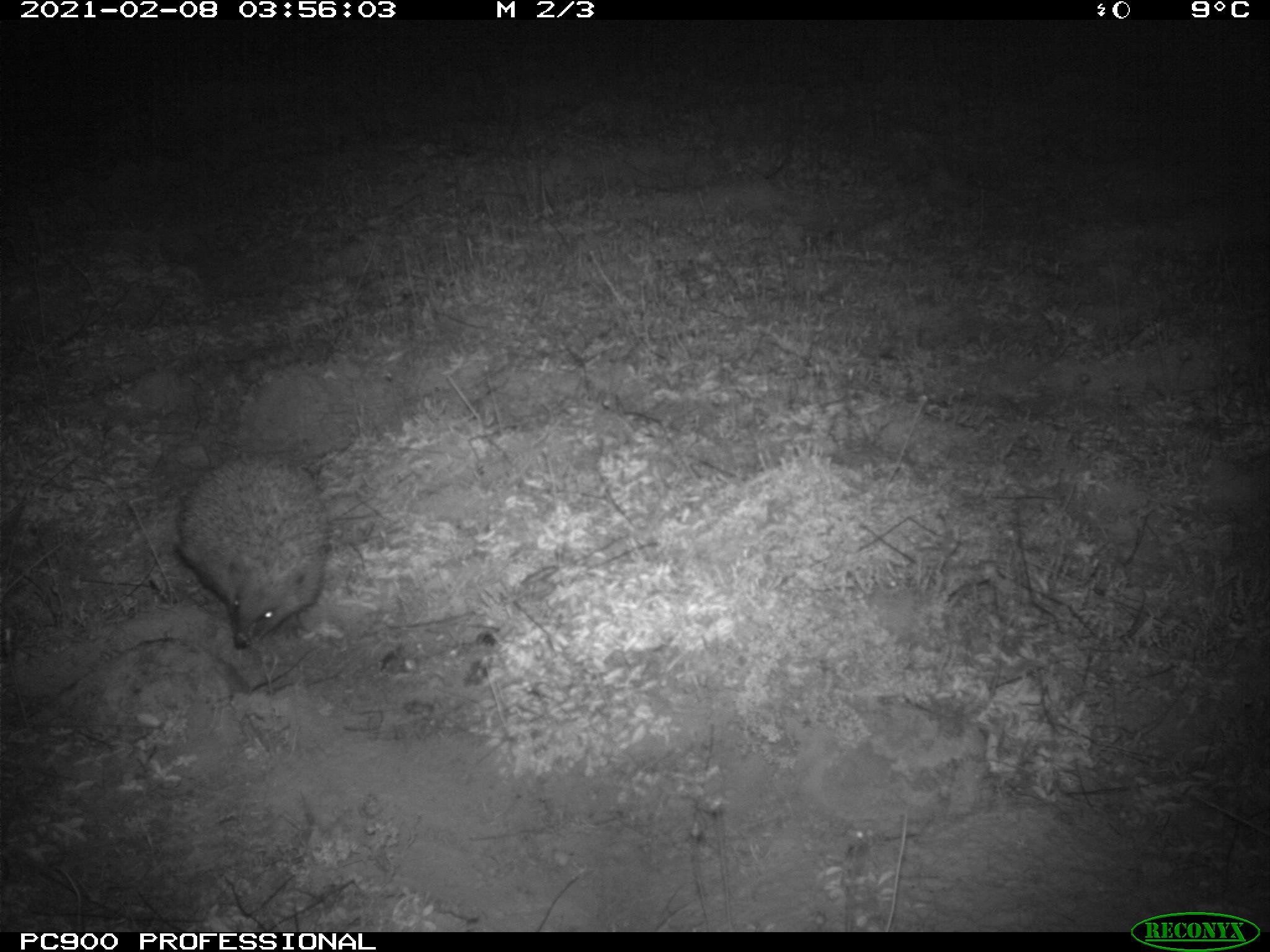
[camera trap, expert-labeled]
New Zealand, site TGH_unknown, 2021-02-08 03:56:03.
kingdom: Animalia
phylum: Chordata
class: Mammalia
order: Eulipotyphla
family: Erinaceidae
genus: Erinaceus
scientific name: Erinaceus europaeus europaeus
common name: european hedgehog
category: hedgehog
Hedgehog (european hedgehog) (Erinaceus europaeus europaeus).